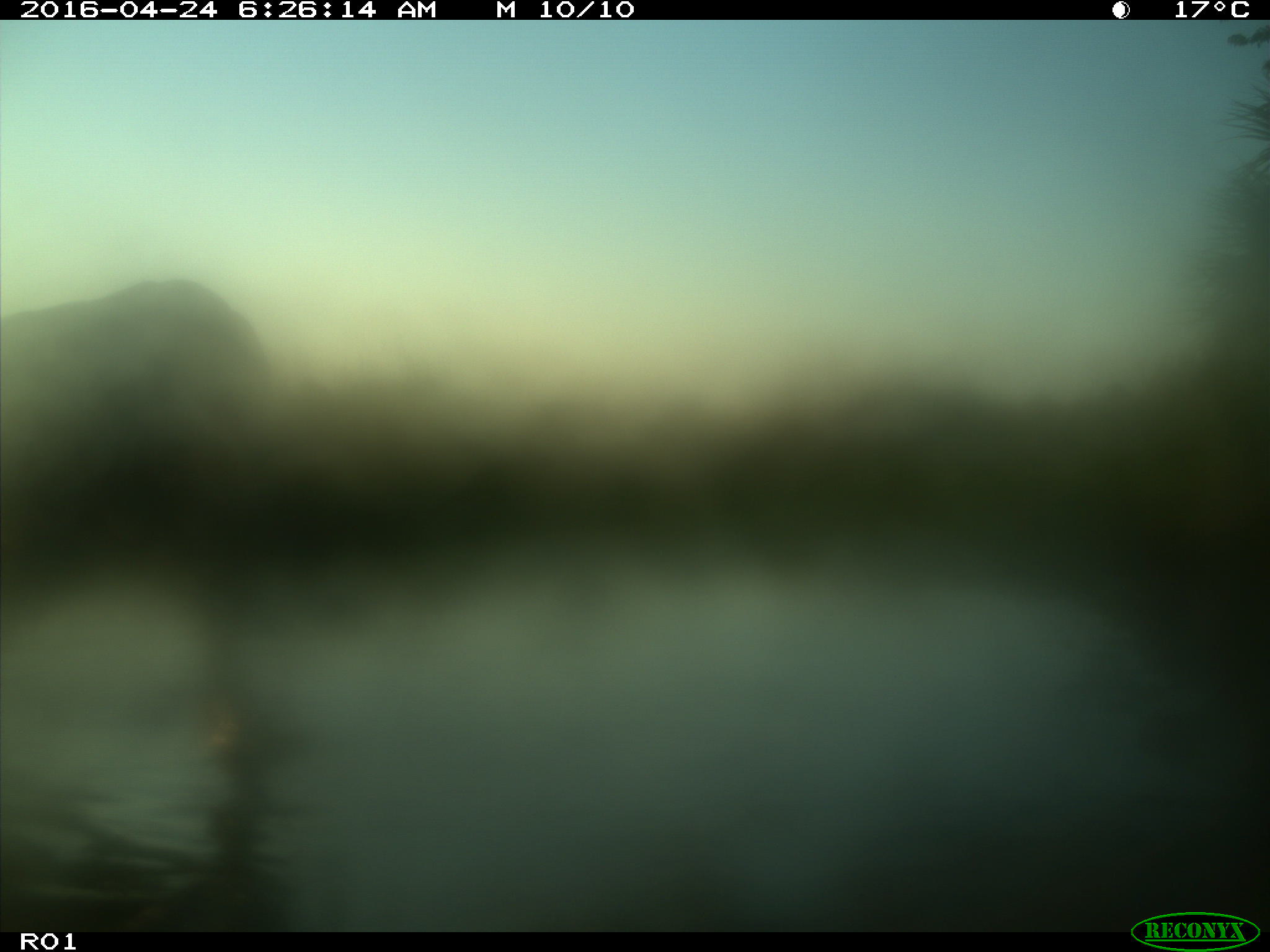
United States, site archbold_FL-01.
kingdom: Animalia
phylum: Chordata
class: Mammalia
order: Artiodactyla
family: Bovidae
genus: Bos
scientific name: Bos taurus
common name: domestic cow